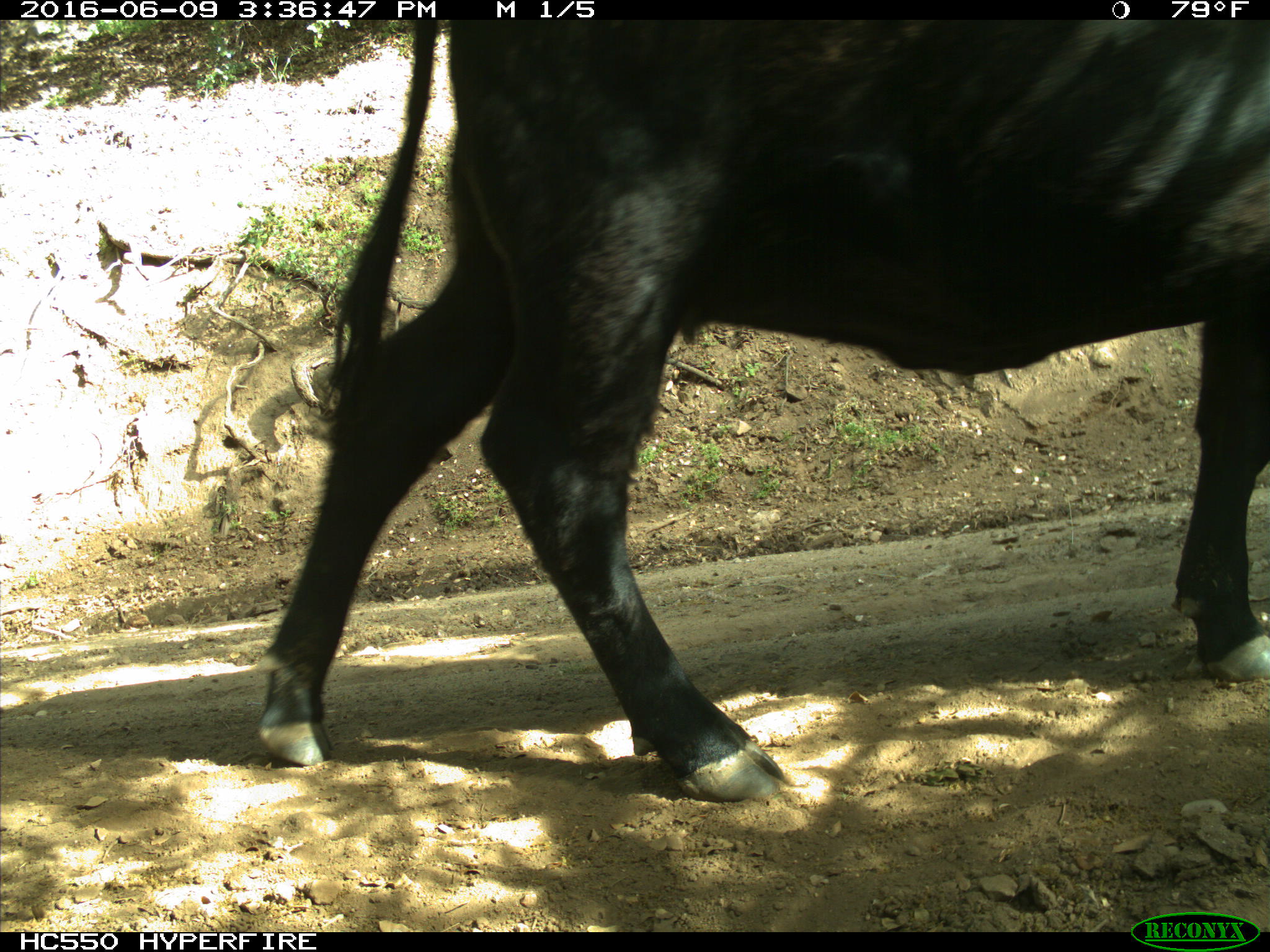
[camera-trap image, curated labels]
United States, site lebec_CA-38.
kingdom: Animalia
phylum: Chordata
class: Mammalia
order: Artiodactyla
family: Bovidae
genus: Bos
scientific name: Bos taurus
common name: domestic cow